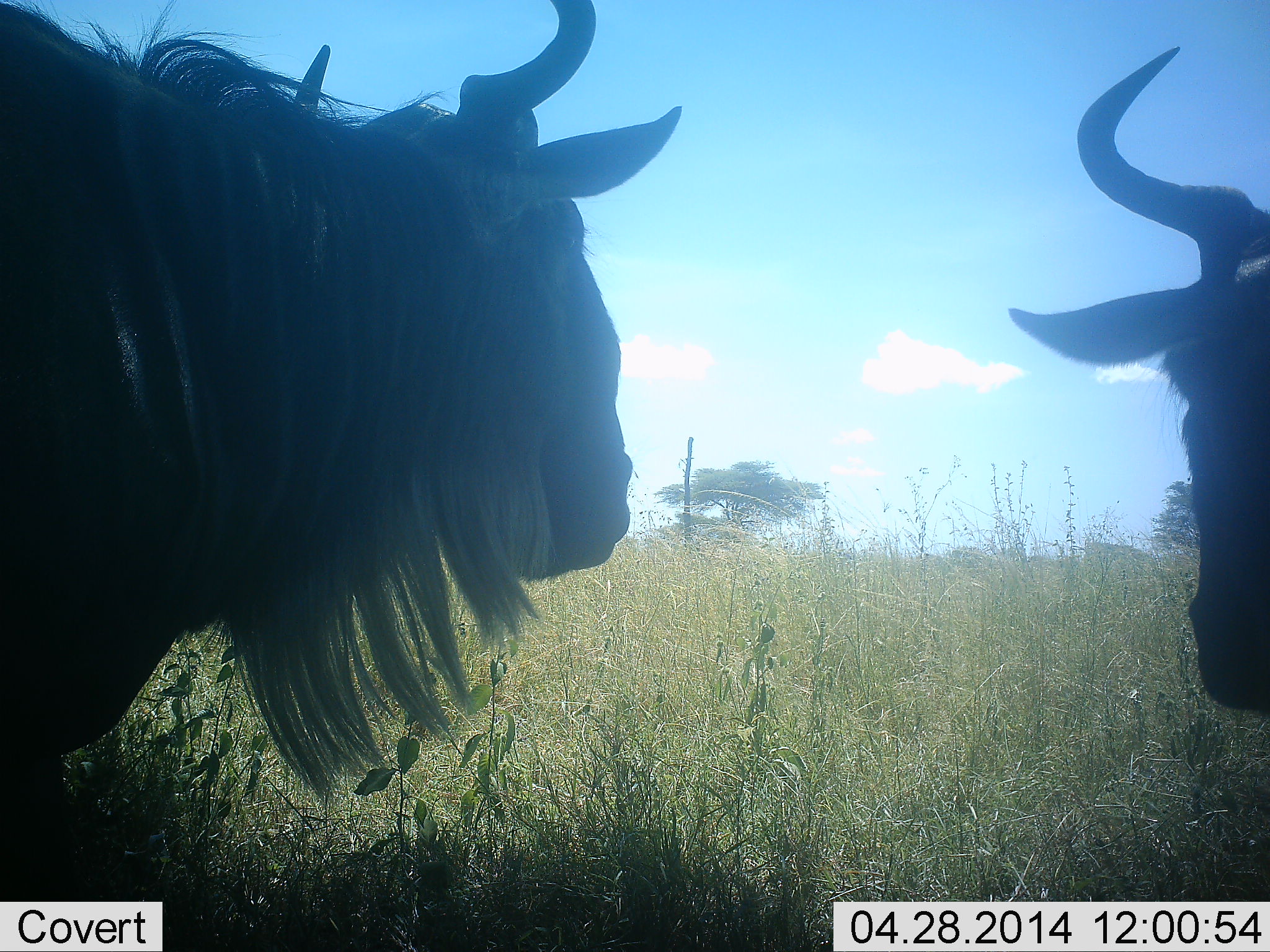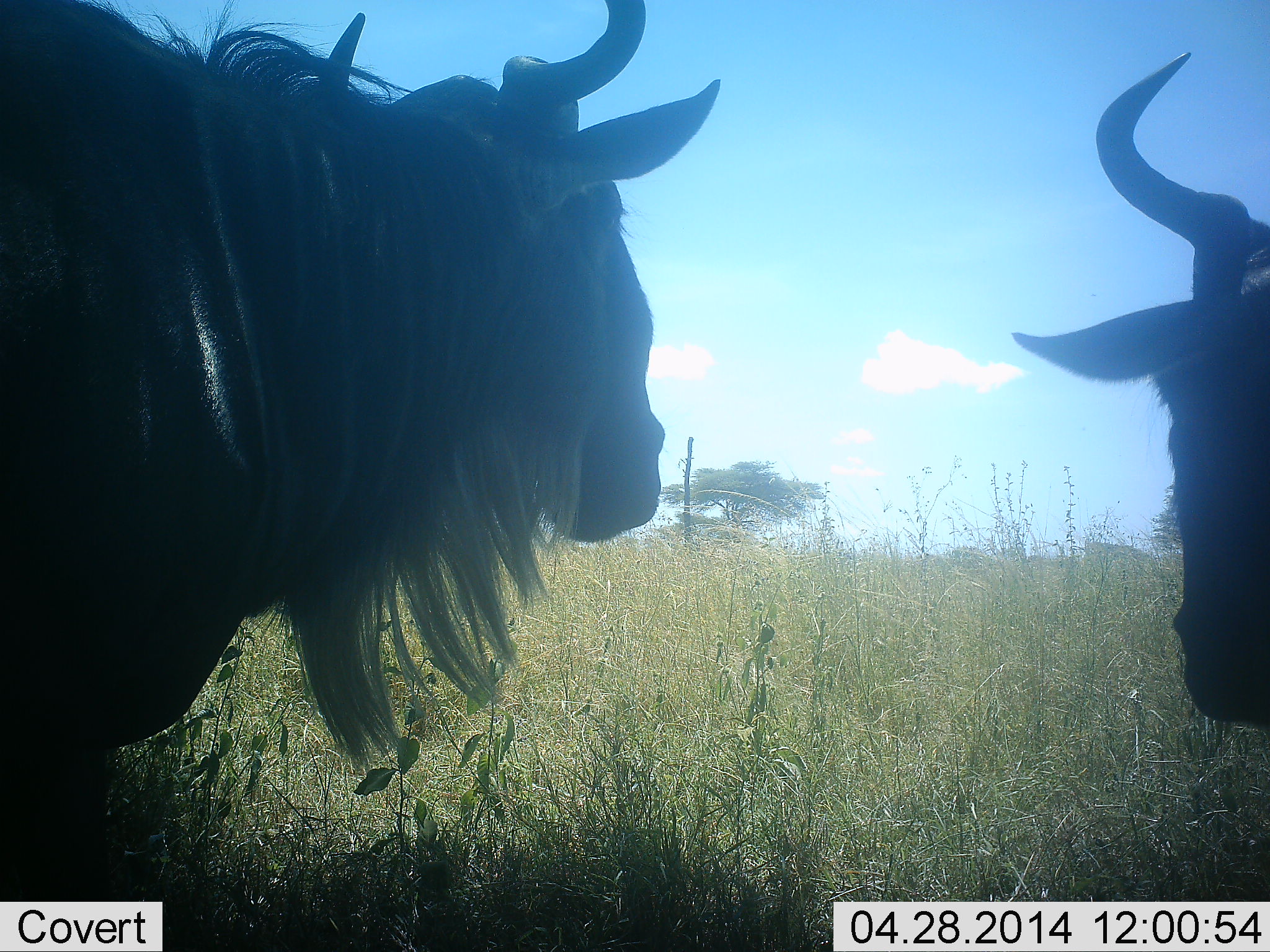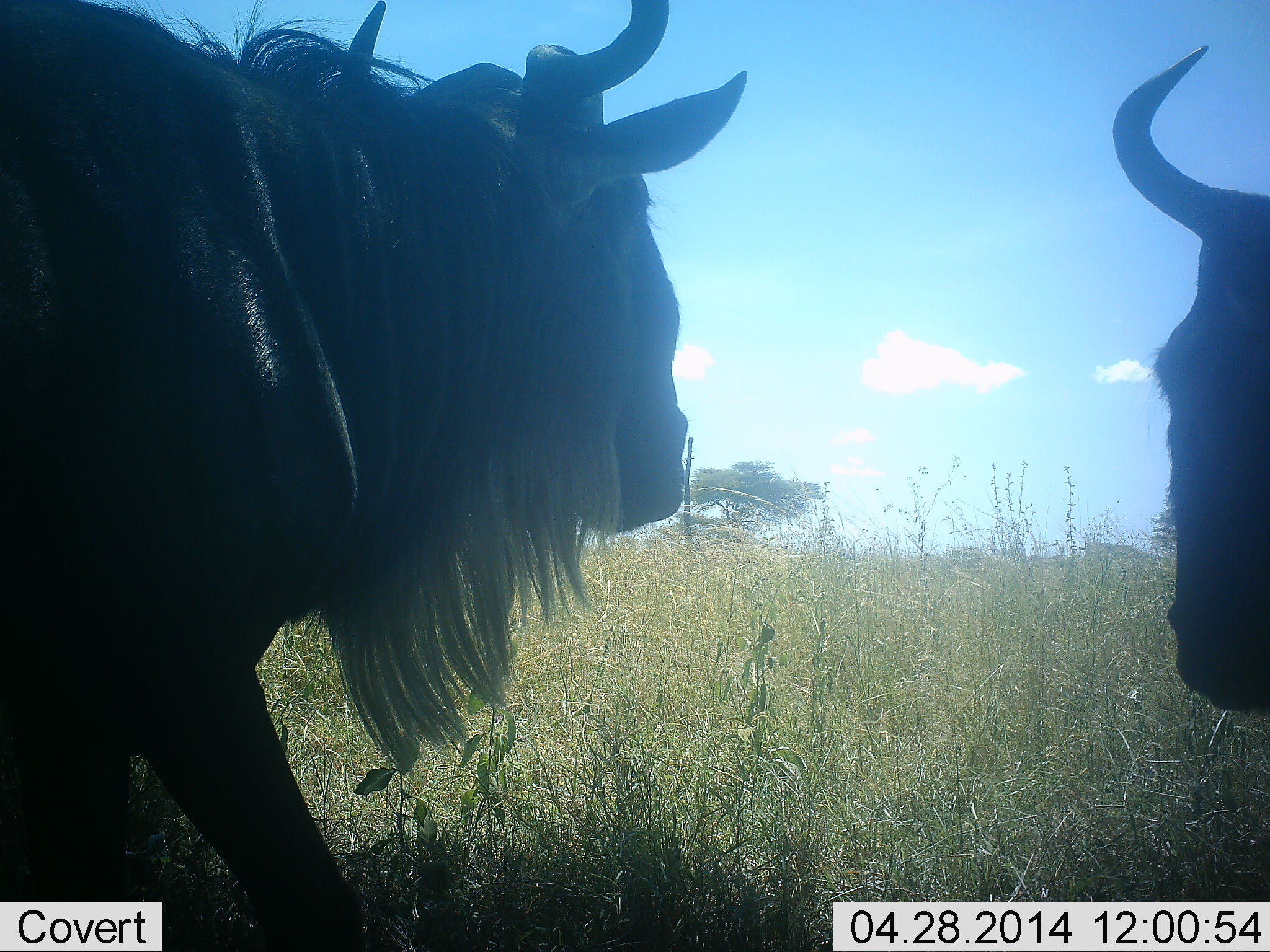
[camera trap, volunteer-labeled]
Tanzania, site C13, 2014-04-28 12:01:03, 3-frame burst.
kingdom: Animalia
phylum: Chordata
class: Mammalia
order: Artiodactyla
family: Bovidae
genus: Connochaetes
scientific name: Connochaetes taurinus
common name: blue wildebeest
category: wildebeest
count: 2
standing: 90%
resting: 0%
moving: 10%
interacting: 0%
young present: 0%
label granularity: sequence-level